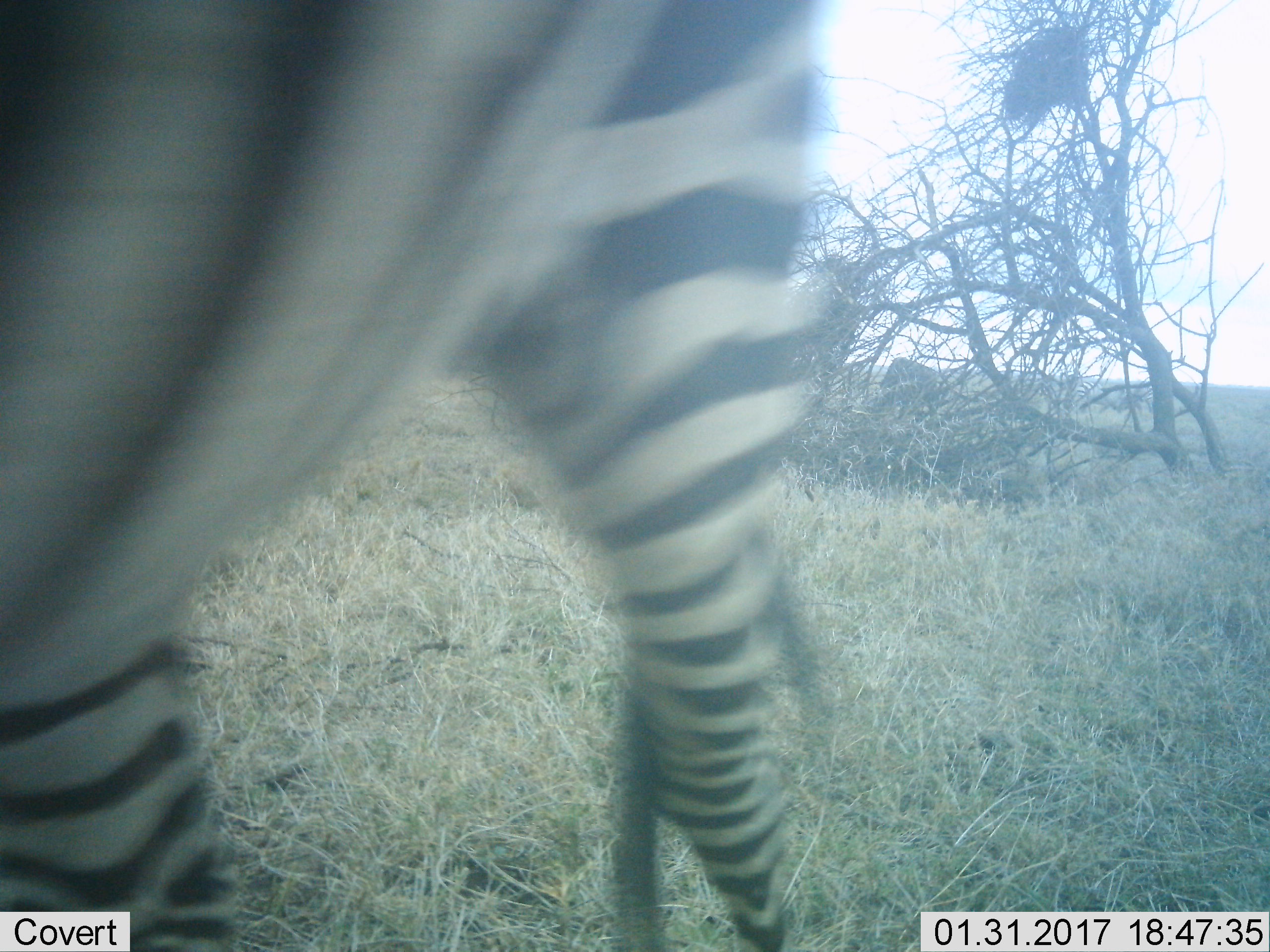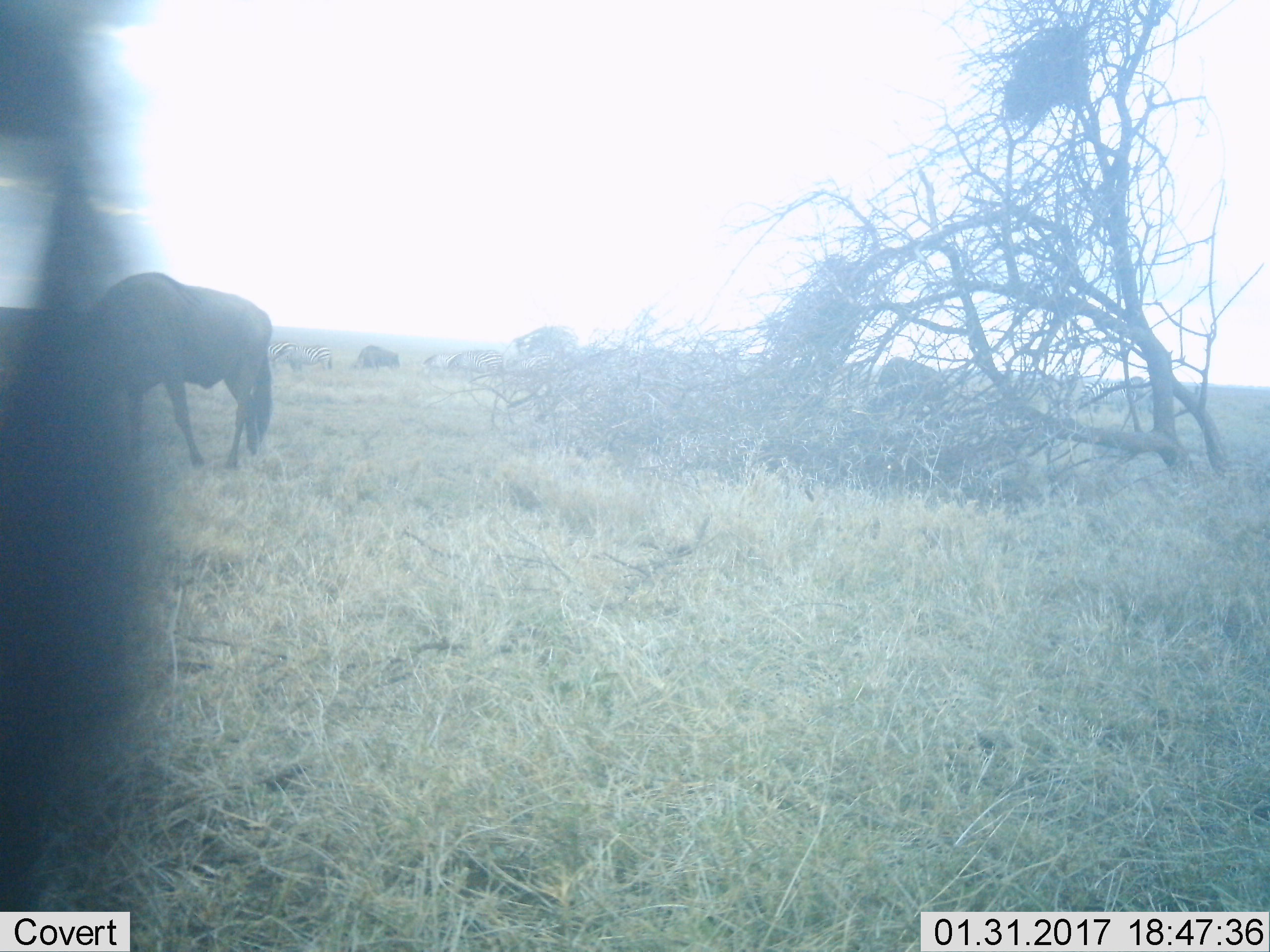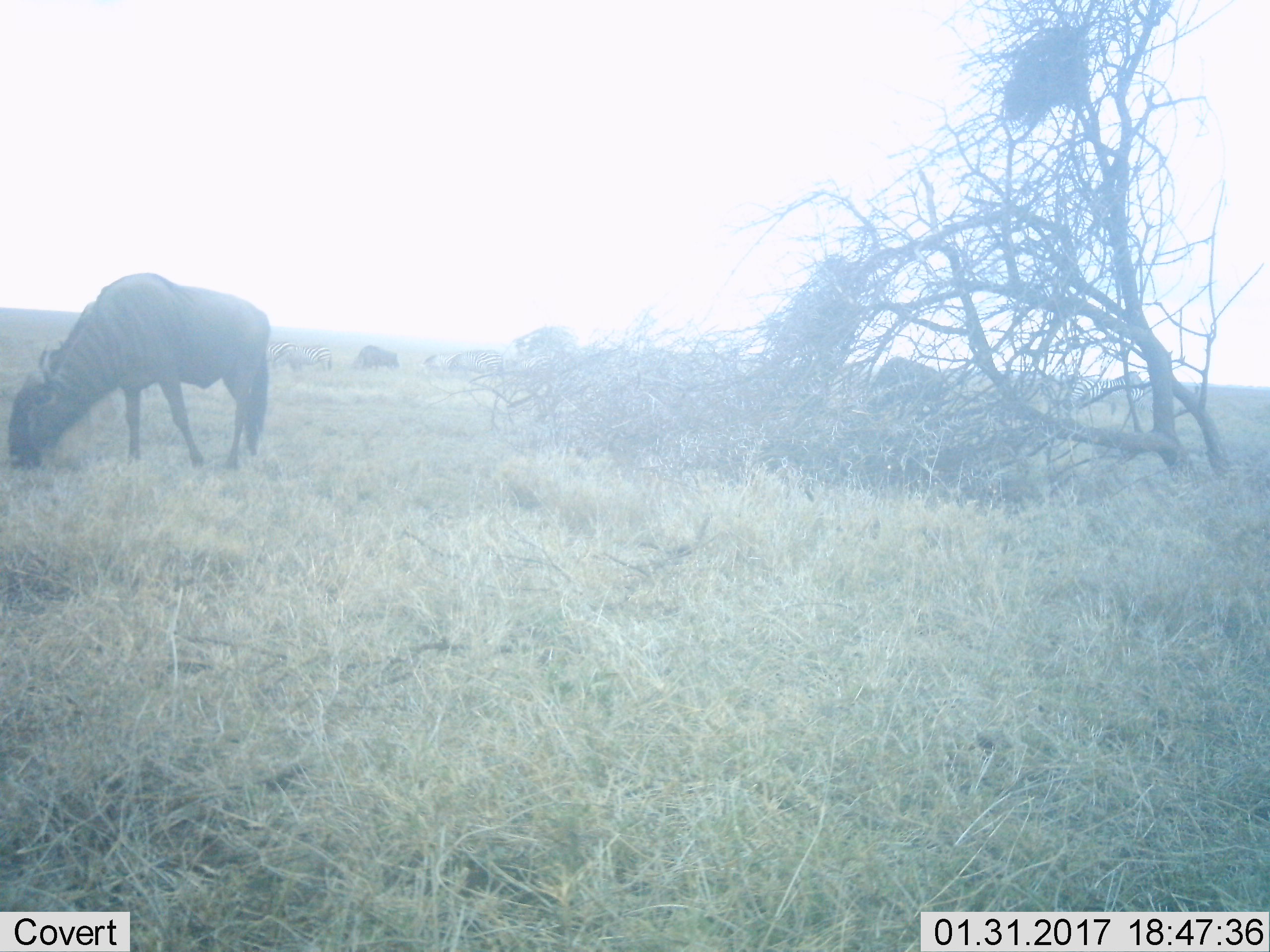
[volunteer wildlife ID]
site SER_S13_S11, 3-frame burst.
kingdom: Animalia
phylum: Chordata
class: Mammalia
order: Perissodactyla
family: Equidae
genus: Equus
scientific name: Equus quagga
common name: plains zebra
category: zebraplains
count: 6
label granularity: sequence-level